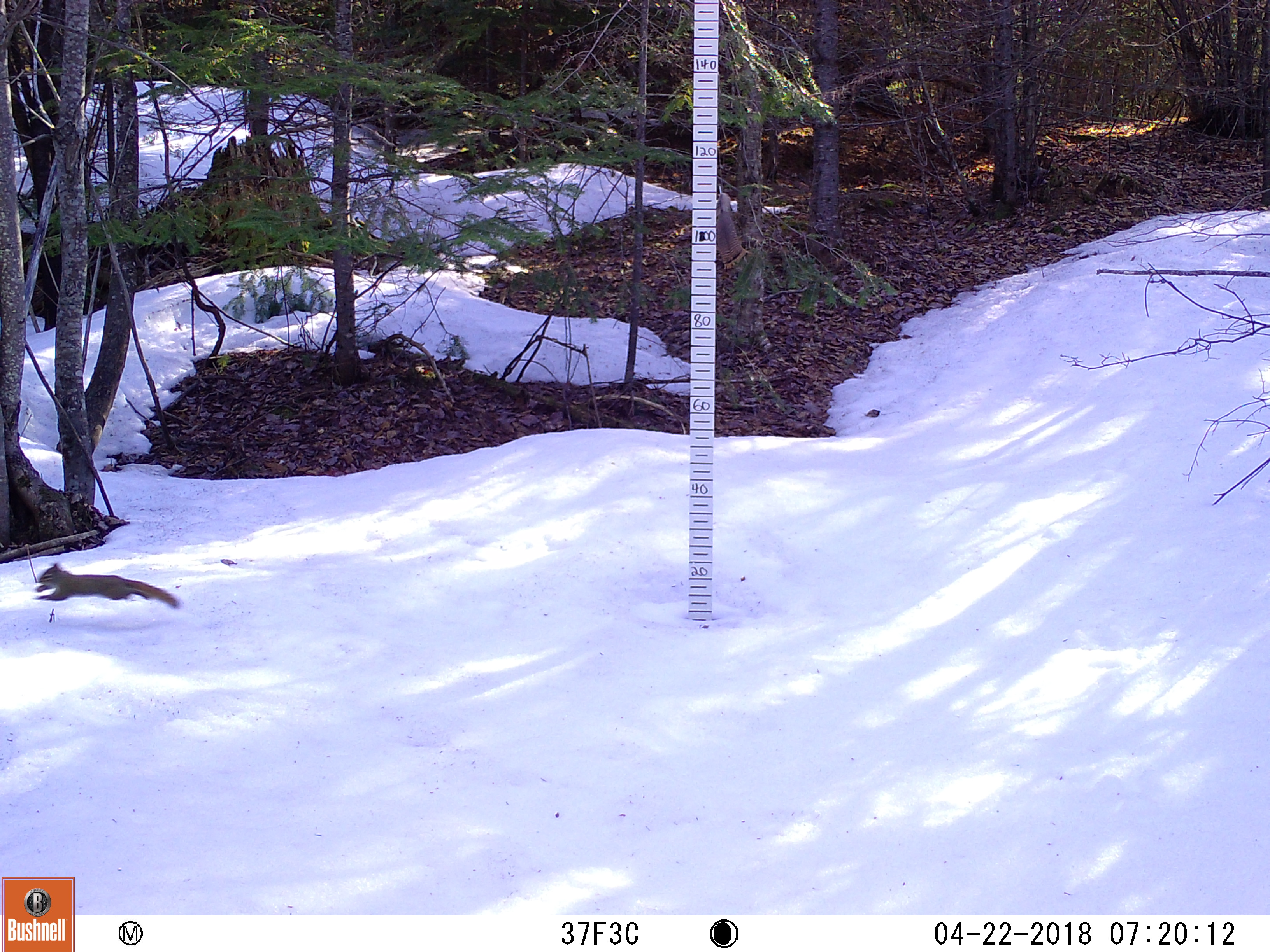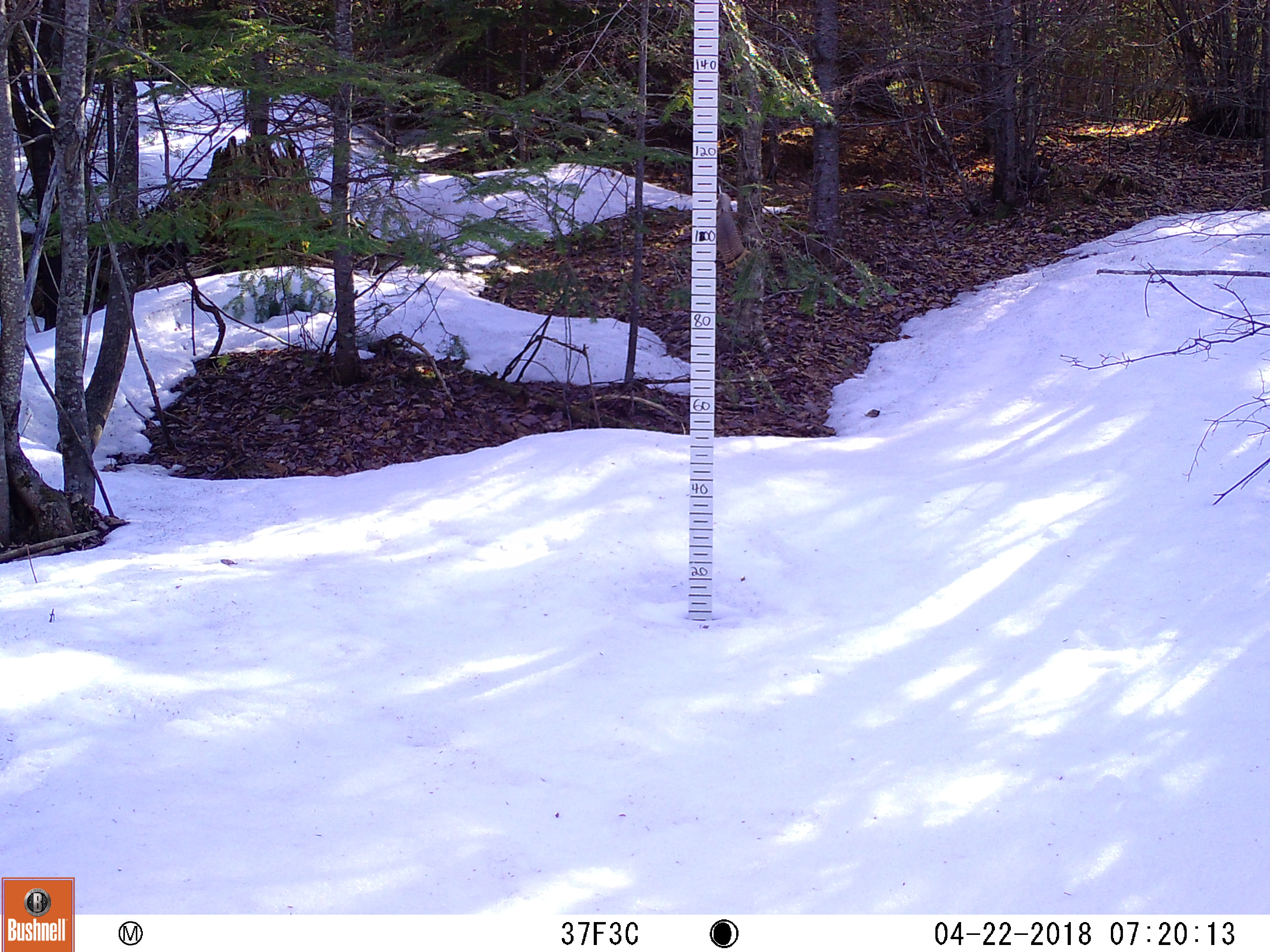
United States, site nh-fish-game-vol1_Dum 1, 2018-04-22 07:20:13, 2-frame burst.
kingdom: Animalia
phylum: Chordata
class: Mammalia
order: Rodentia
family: Sciuridae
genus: Tamiasciurus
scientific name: Tamiasciurus hudsonicus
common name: red squirrel